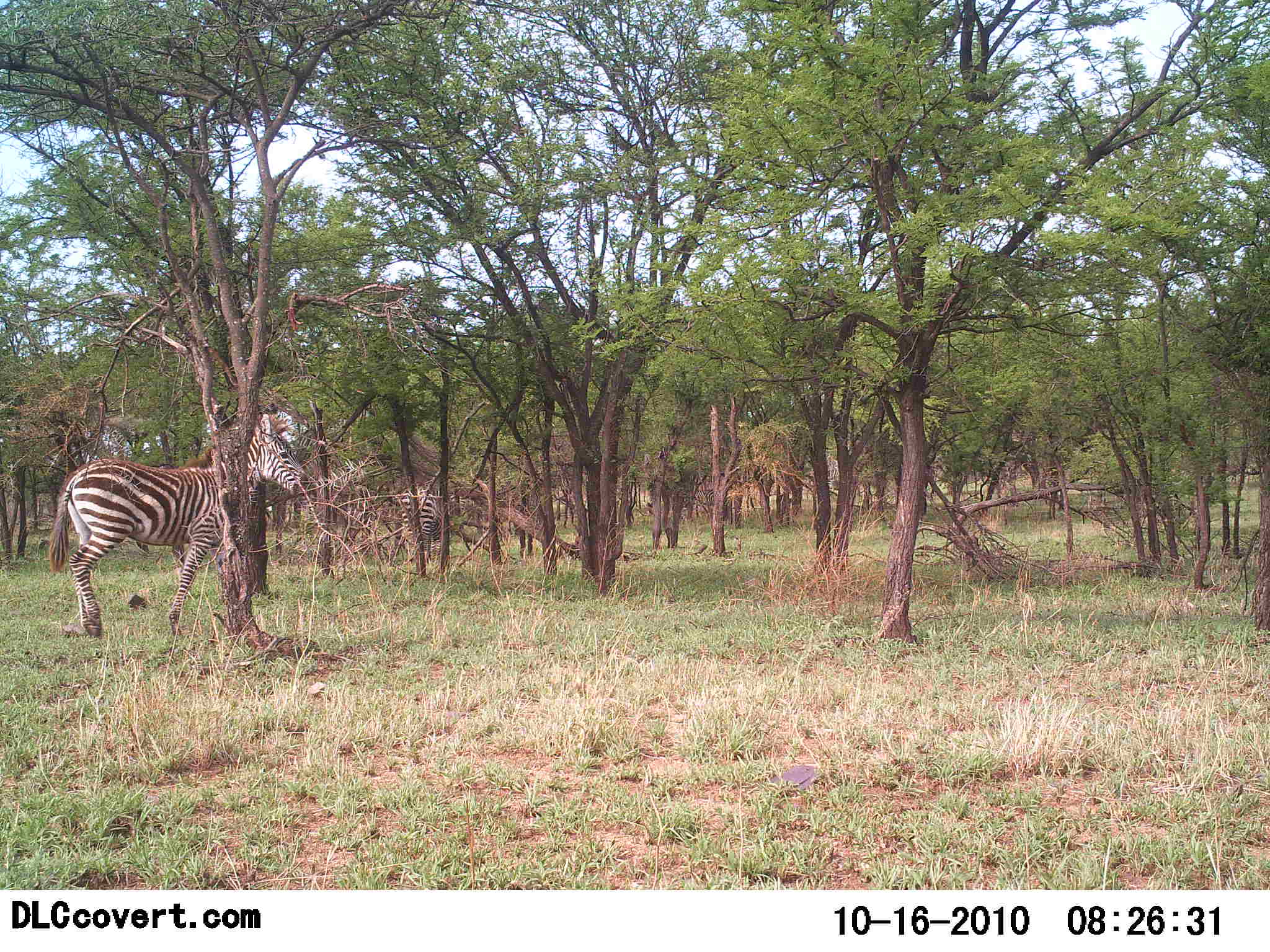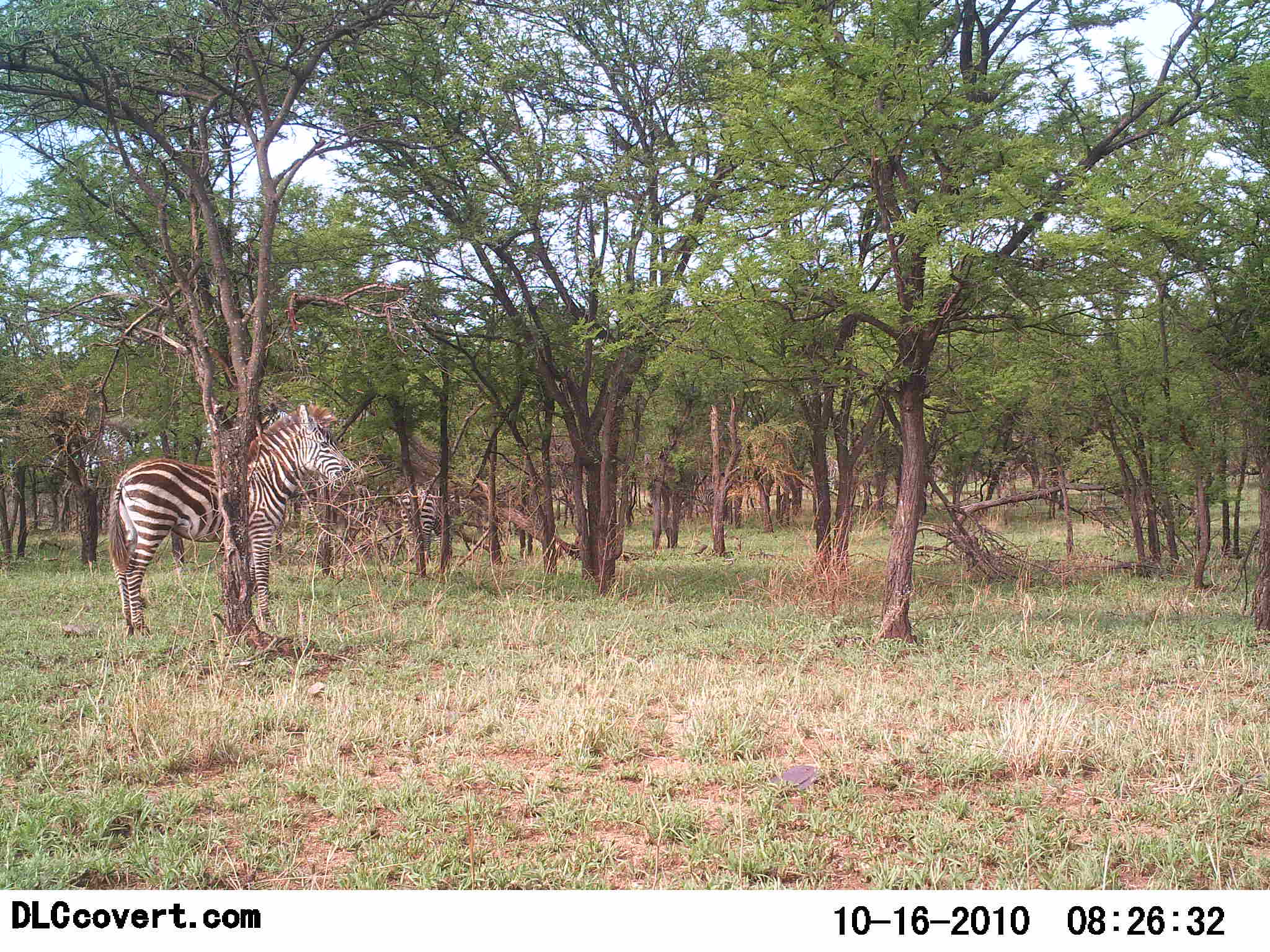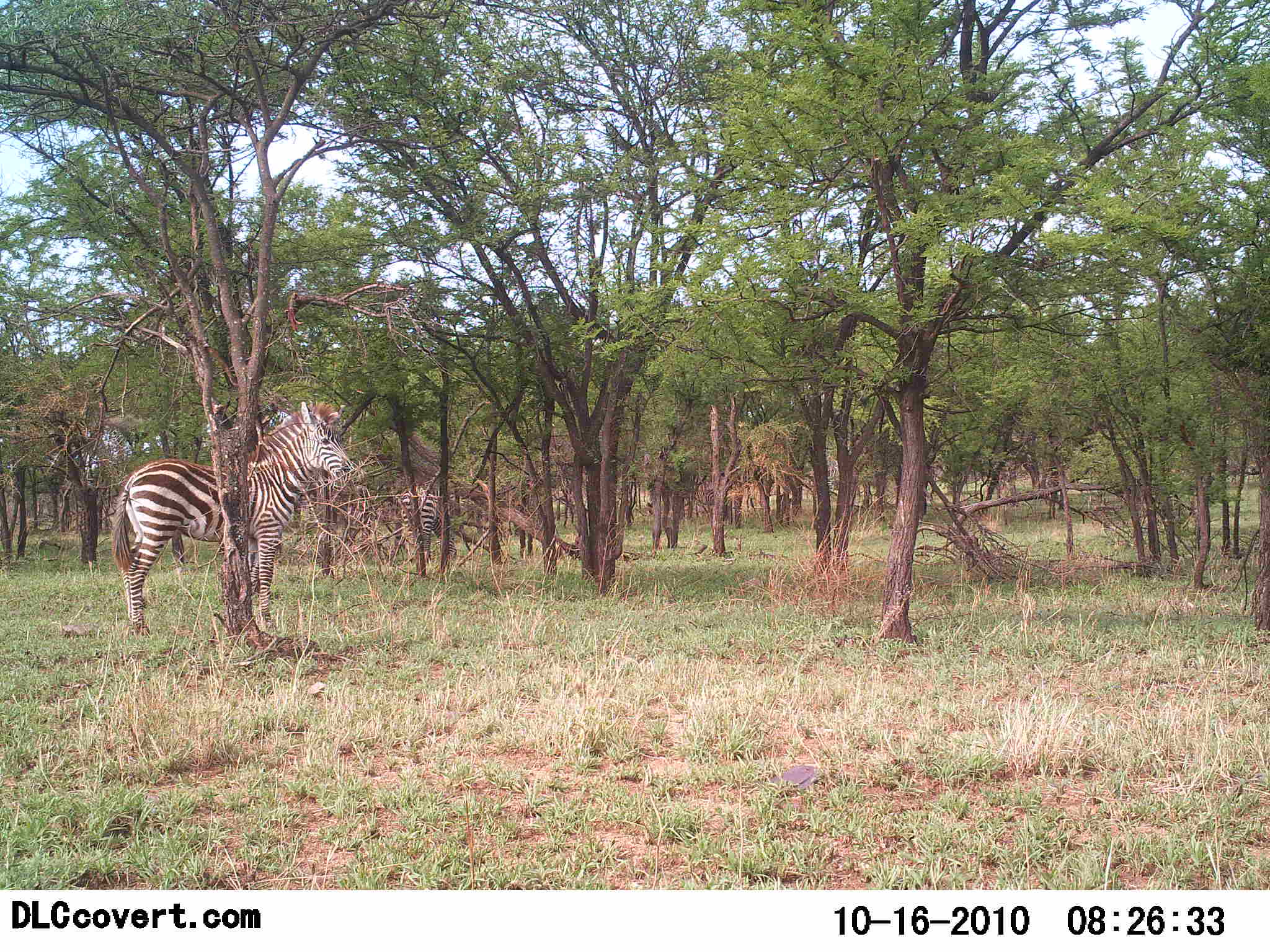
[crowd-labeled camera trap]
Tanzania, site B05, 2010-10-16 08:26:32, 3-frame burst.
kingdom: Animalia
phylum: Chordata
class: Mammalia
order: Perissodactyla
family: Equidae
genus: Equus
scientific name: Equus quagga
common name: plains zebra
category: zebra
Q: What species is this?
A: Zebra (plains zebra) (Equus quagga).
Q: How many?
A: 2.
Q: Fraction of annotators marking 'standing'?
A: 75%.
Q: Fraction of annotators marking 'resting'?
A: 12%.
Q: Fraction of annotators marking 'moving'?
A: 19%.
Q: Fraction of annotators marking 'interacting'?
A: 0%.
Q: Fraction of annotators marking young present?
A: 6%.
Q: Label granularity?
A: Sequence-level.